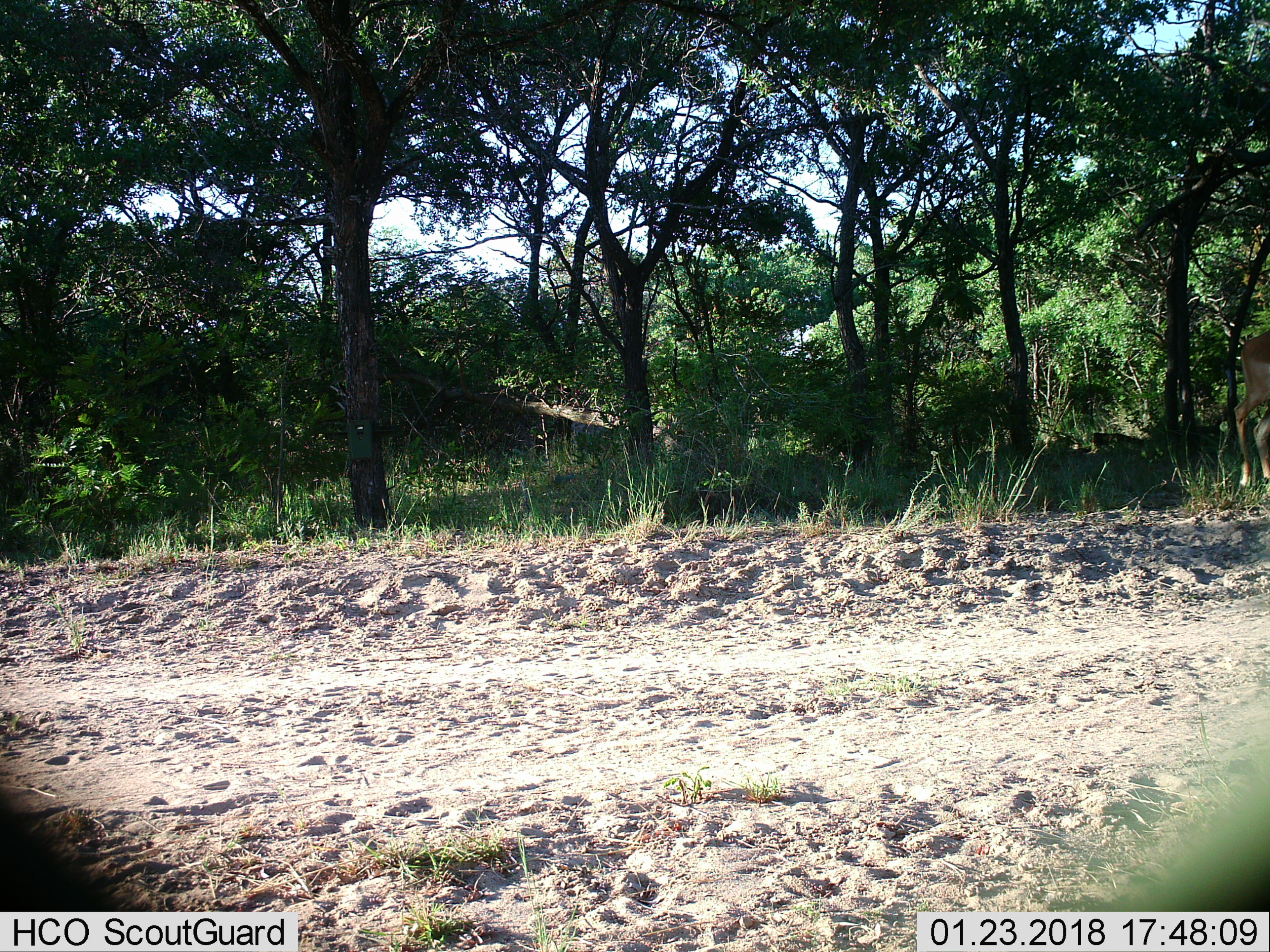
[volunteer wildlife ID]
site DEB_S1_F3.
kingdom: Animalia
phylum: Chordata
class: Mammalia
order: Artiodactyla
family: Bovidae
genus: Aepyceros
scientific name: Aepyceros melampus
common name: impala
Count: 1.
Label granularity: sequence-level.